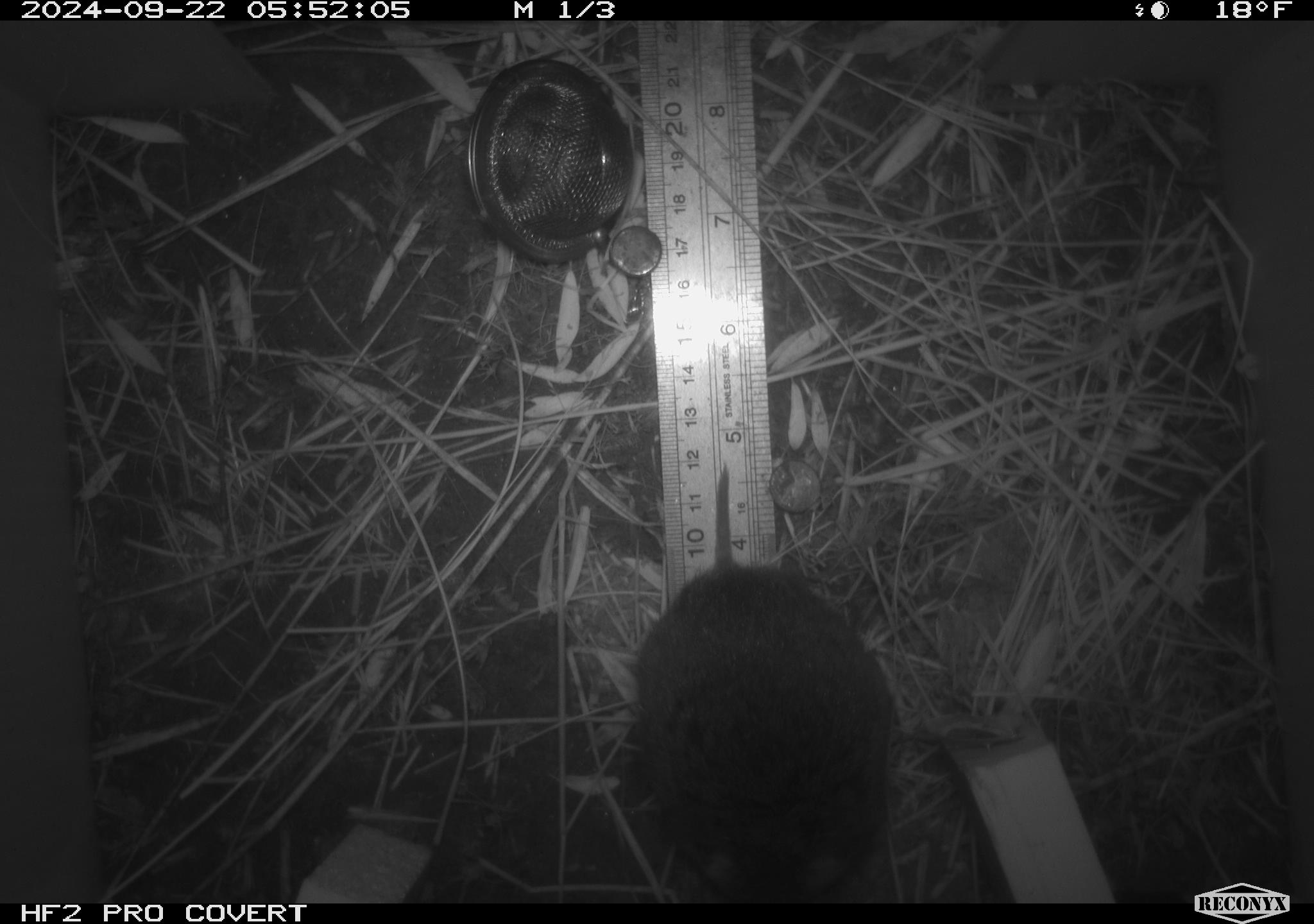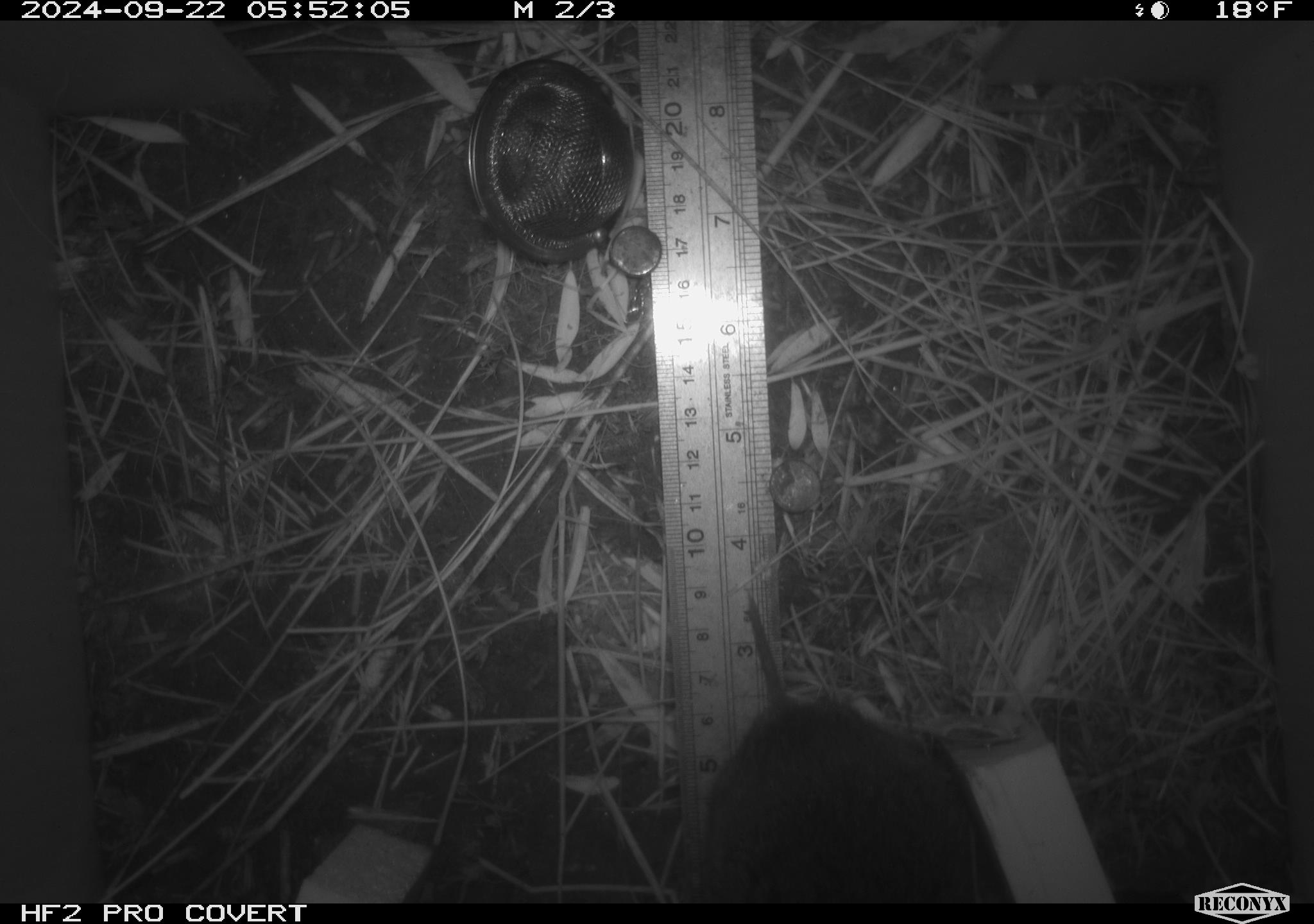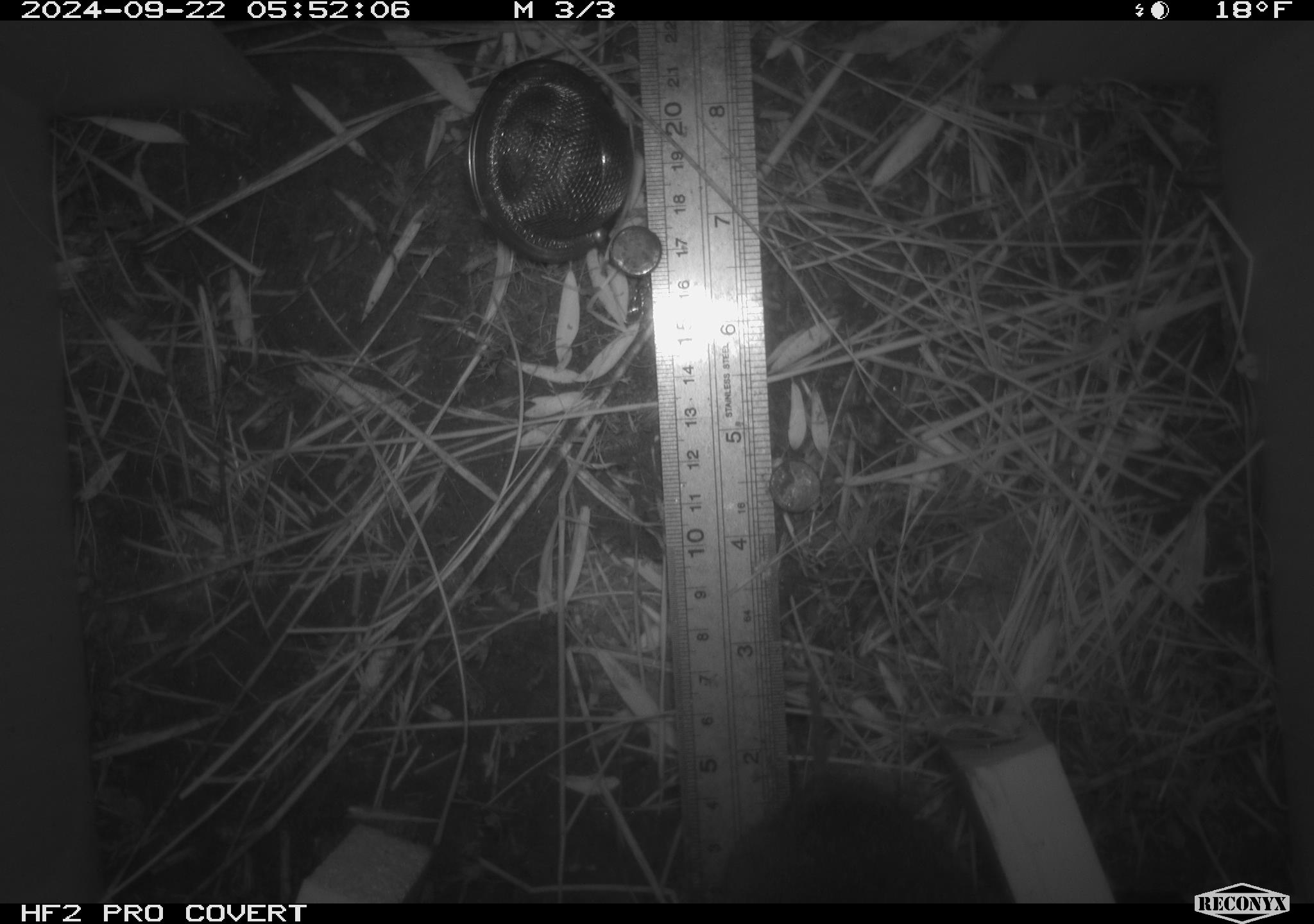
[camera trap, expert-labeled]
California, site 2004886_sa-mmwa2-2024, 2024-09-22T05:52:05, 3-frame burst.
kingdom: Animalia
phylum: Chordata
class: Mammalia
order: Rodentia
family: Cricetidae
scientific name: Arvicolinae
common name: voles, lemmings, and muskrats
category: arvicolinae subfamily